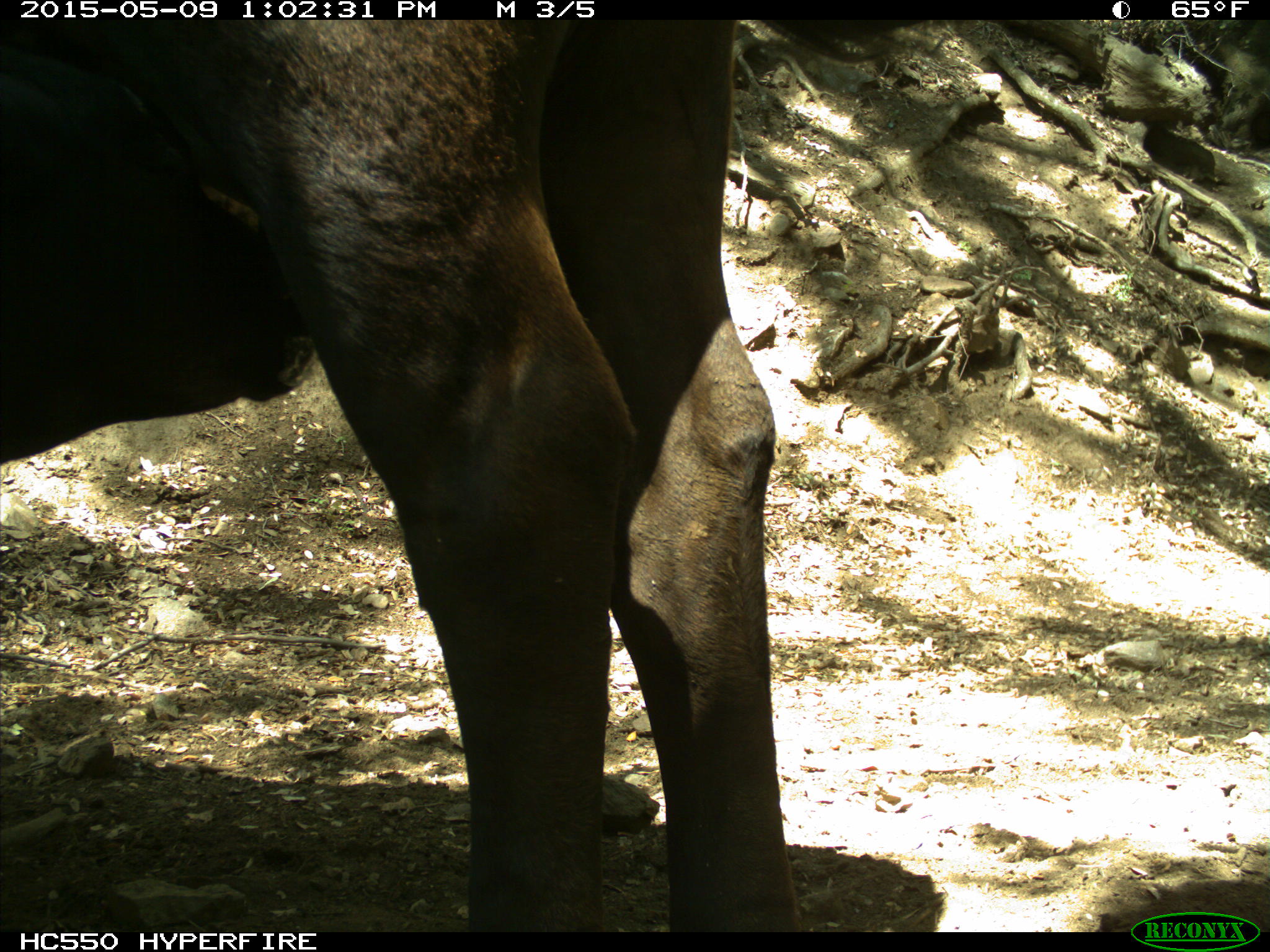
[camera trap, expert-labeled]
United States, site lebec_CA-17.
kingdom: Animalia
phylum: Chordata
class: Mammalia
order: Artiodactyla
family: Bovidae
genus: Bos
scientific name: Bos taurus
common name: domestic cow